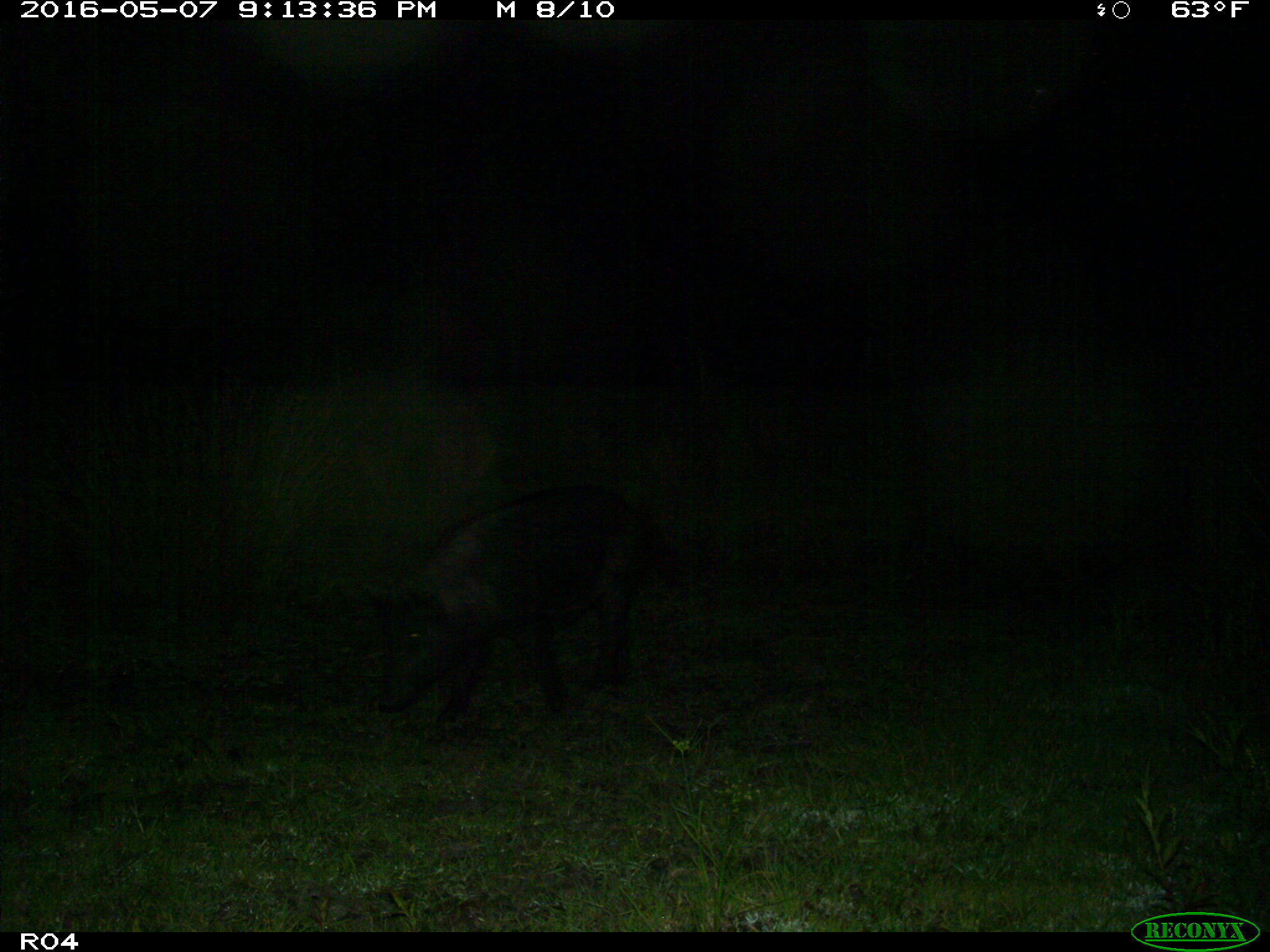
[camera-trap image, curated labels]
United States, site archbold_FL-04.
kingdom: Animalia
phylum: Chordata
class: Mammalia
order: Artiodactyla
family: Suidae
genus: Sus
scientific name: Sus scrofa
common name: wild boar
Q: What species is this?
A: Sus scrofa (wild boar).